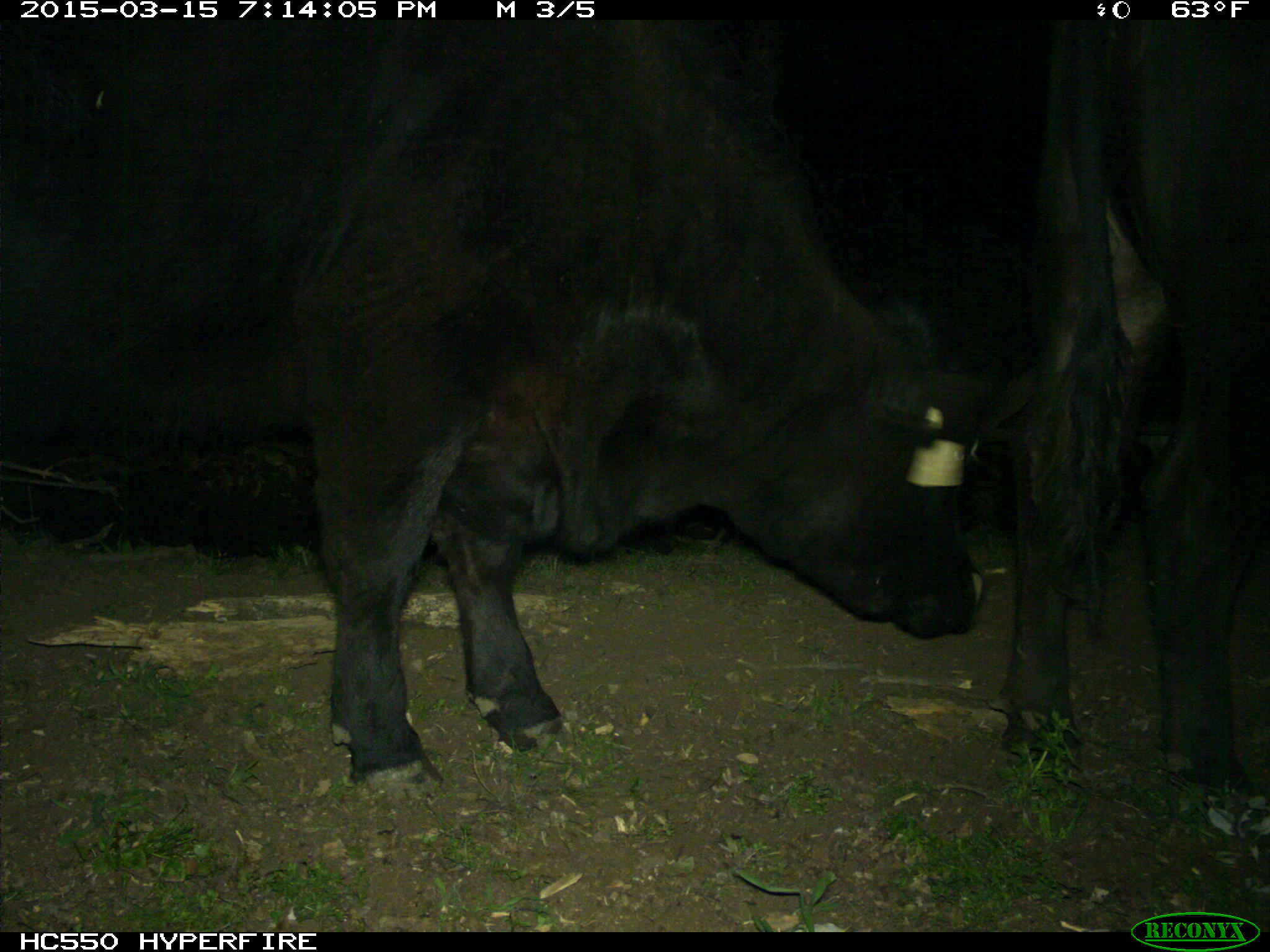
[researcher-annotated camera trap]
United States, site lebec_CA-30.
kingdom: Animalia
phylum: Chordata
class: Mammalia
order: Artiodactyla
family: Bovidae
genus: Bos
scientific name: Bos taurus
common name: domestic cow